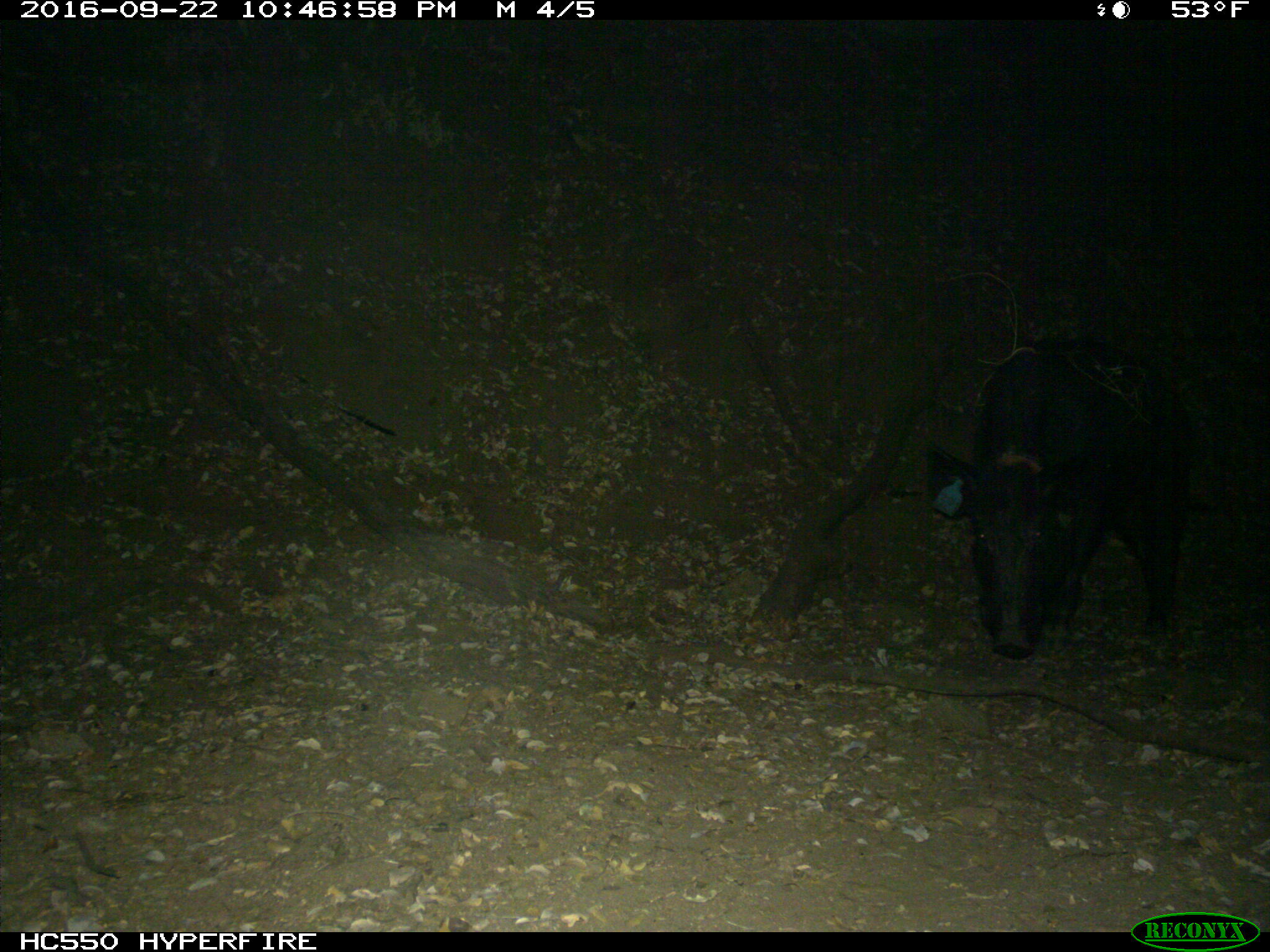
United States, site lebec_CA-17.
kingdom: Animalia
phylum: Chordata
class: Mammalia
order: Artiodactyla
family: Suidae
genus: Sus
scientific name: Sus scrofa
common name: wild boar